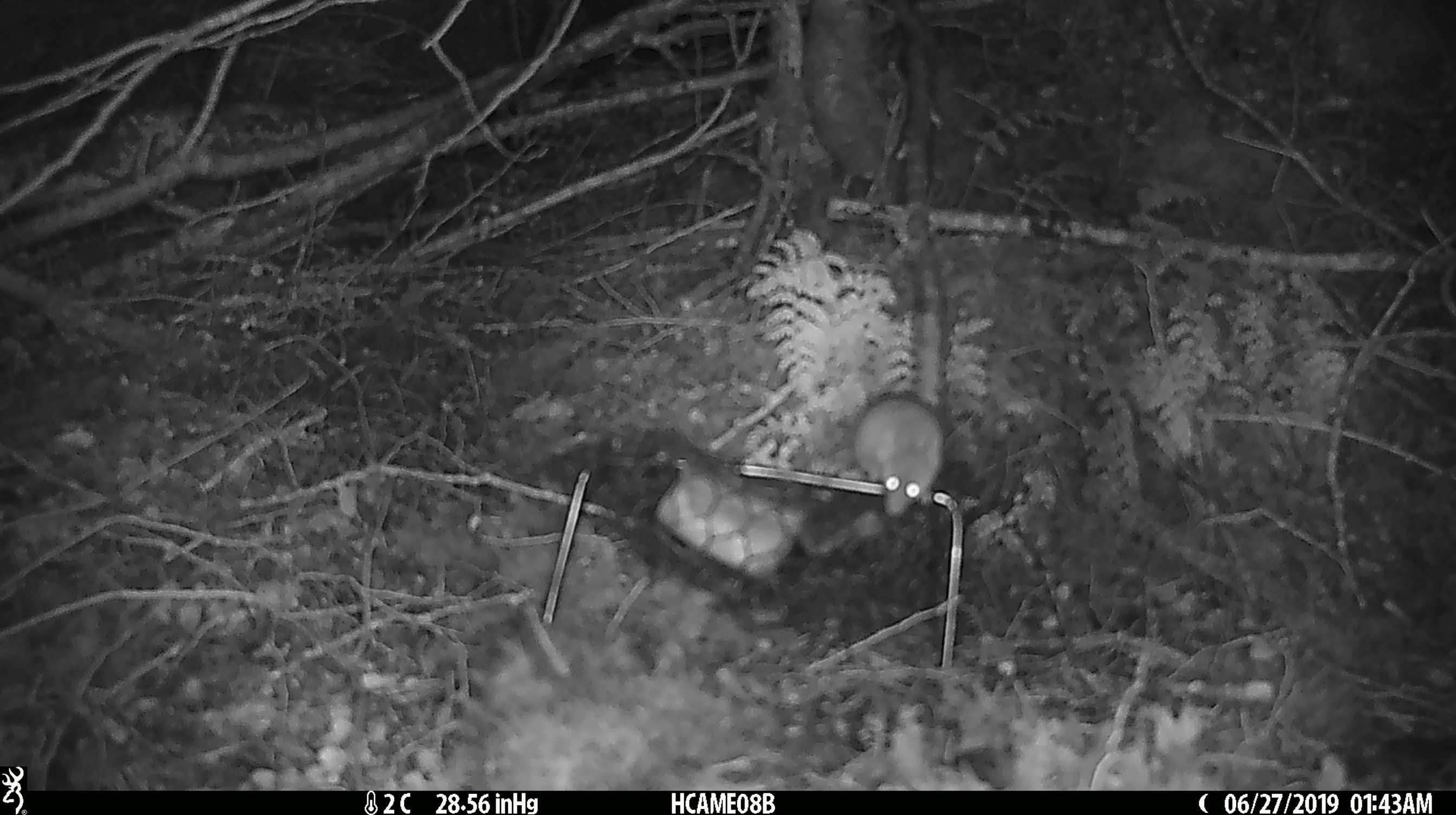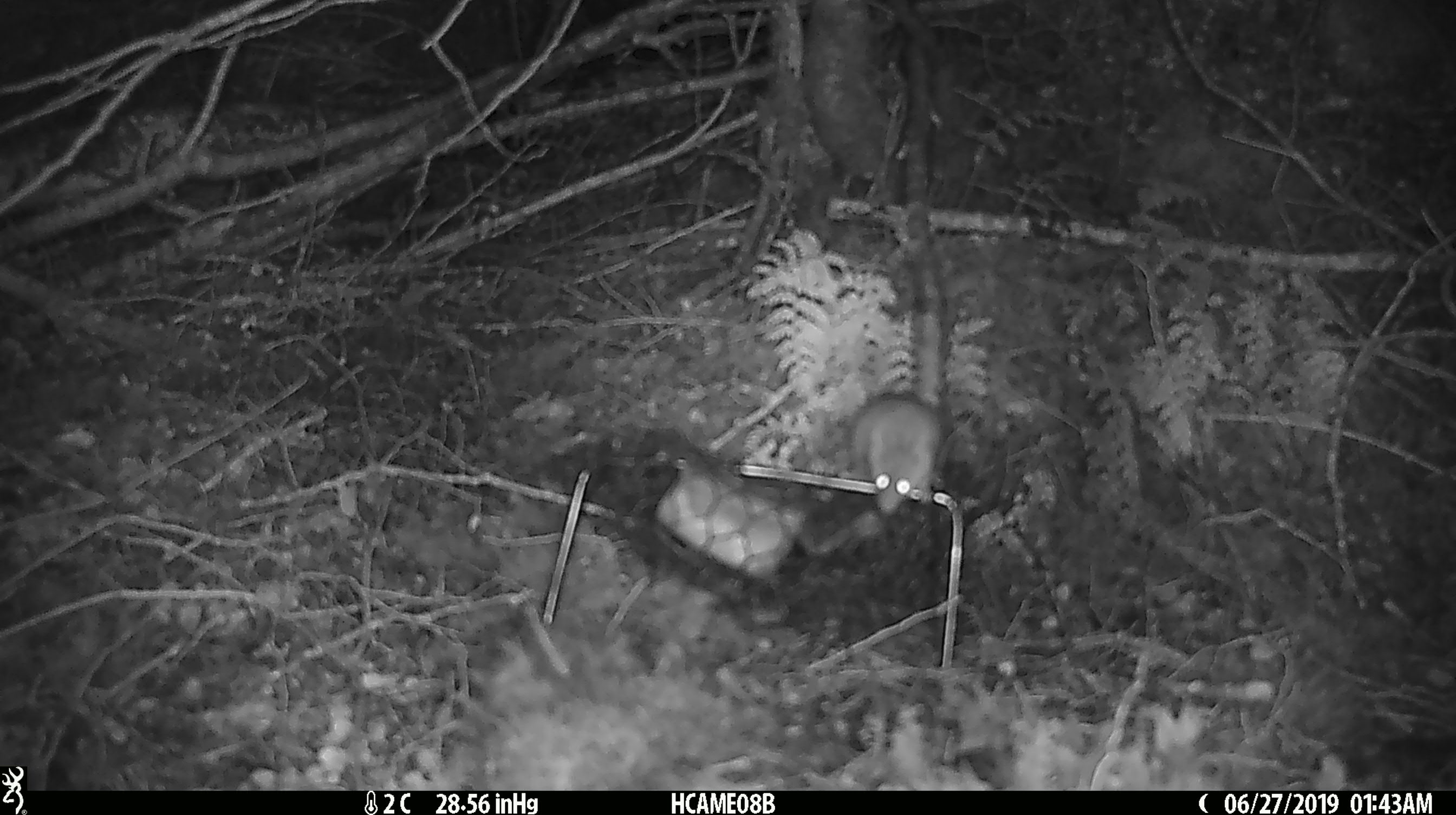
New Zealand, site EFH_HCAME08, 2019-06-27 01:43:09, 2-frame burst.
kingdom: Animalia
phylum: Chordata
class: Mammalia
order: Rodentia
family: Muridae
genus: Mus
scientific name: Mus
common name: mouse